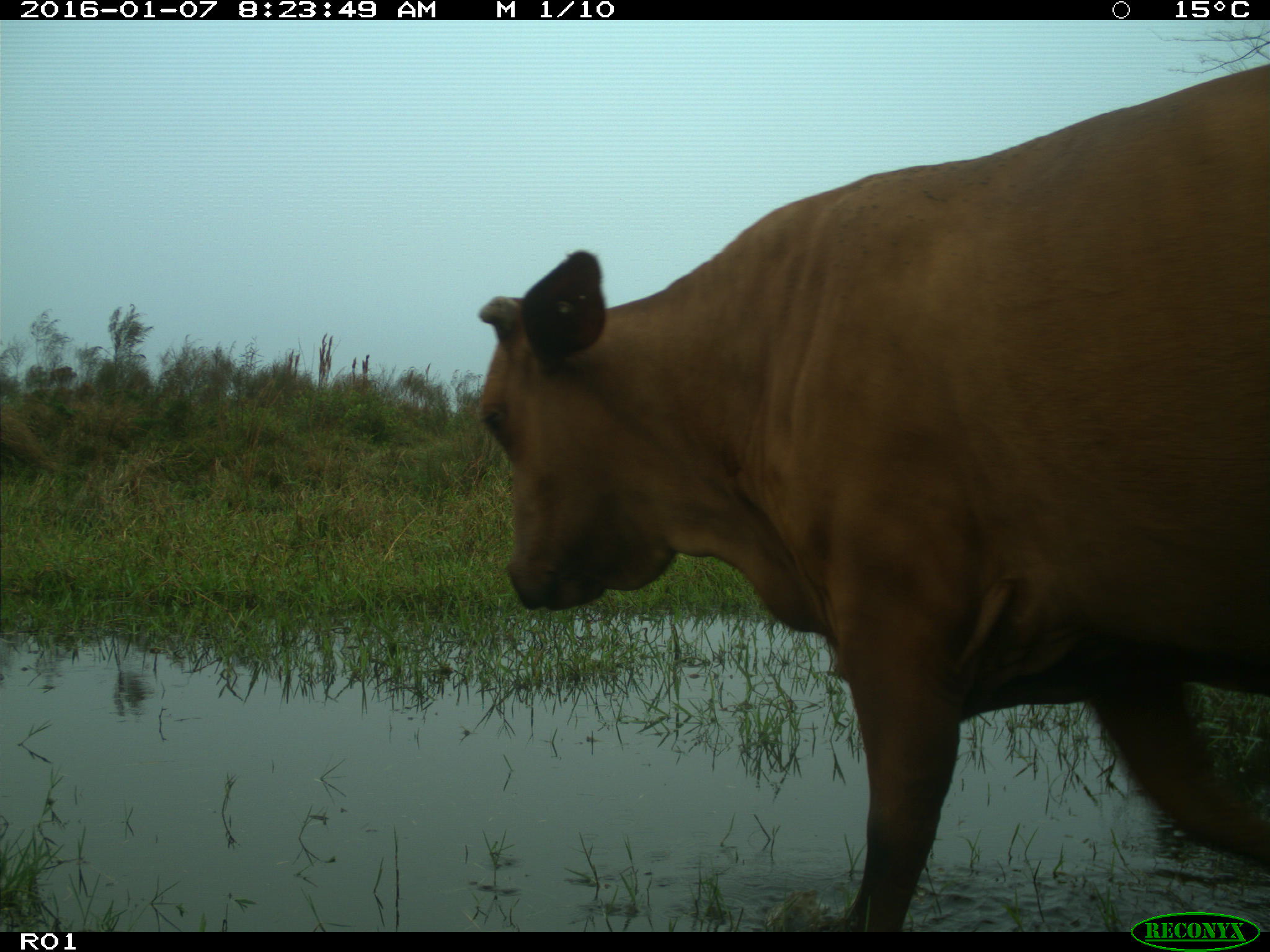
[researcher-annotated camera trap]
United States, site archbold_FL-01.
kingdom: Animalia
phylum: Chordata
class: Mammalia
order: Artiodactyla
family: Bovidae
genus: Bos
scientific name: Bos taurus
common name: domestic cow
Bos taurus (domestic cow).